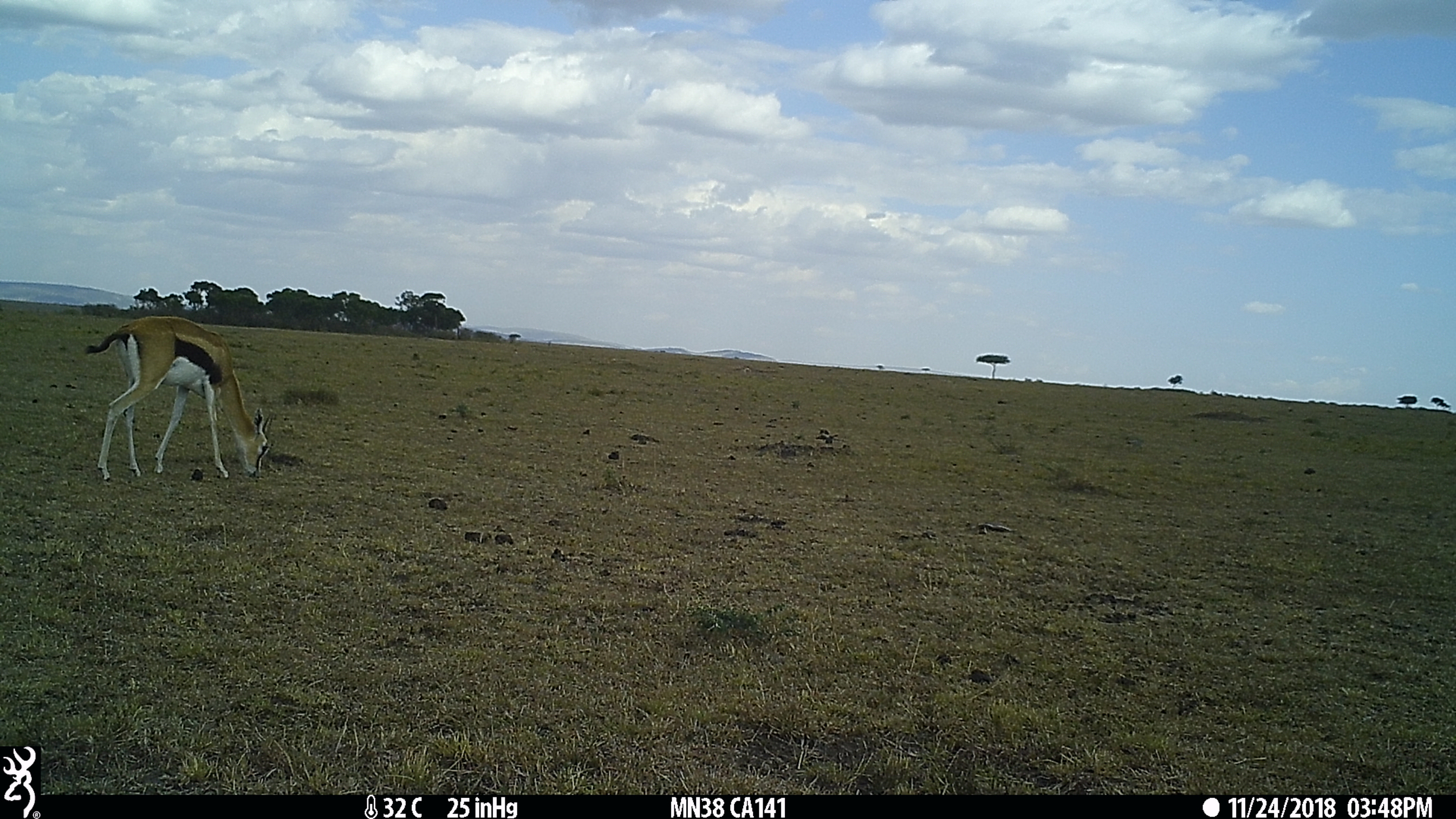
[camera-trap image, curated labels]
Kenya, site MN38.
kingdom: Animalia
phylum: Chordata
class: Mammalia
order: Artiodactyla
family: Bovidae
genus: Eudorcas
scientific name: Eudorcas thomsonii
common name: thomon's gazelle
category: gazelle thomsons